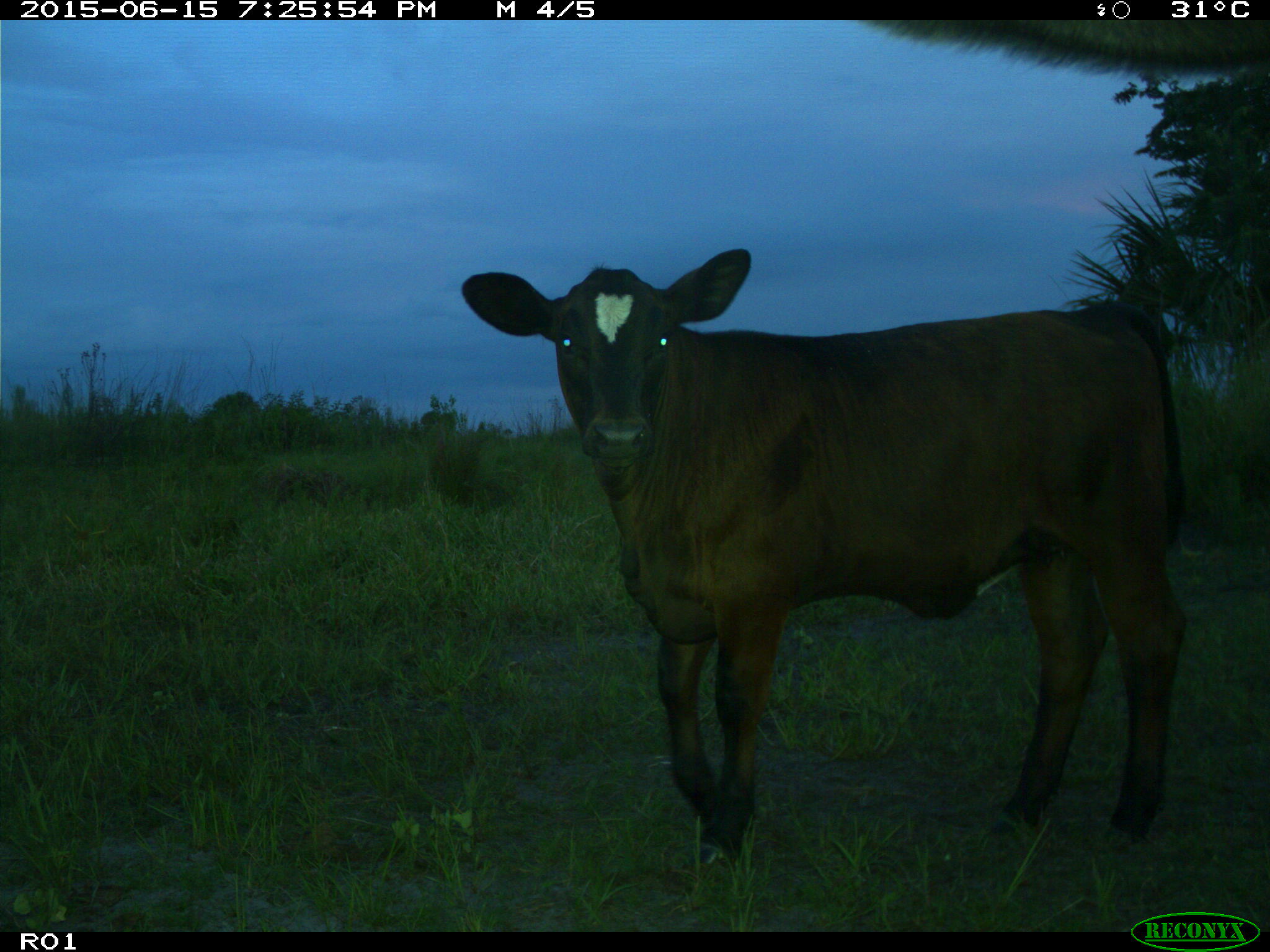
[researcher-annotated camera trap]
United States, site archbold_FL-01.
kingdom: Animalia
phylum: Chordata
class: Mammalia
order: Artiodactyla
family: Bovidae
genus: Bos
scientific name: Bos taurus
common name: domestic cow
Bos taurus (domestic cow).